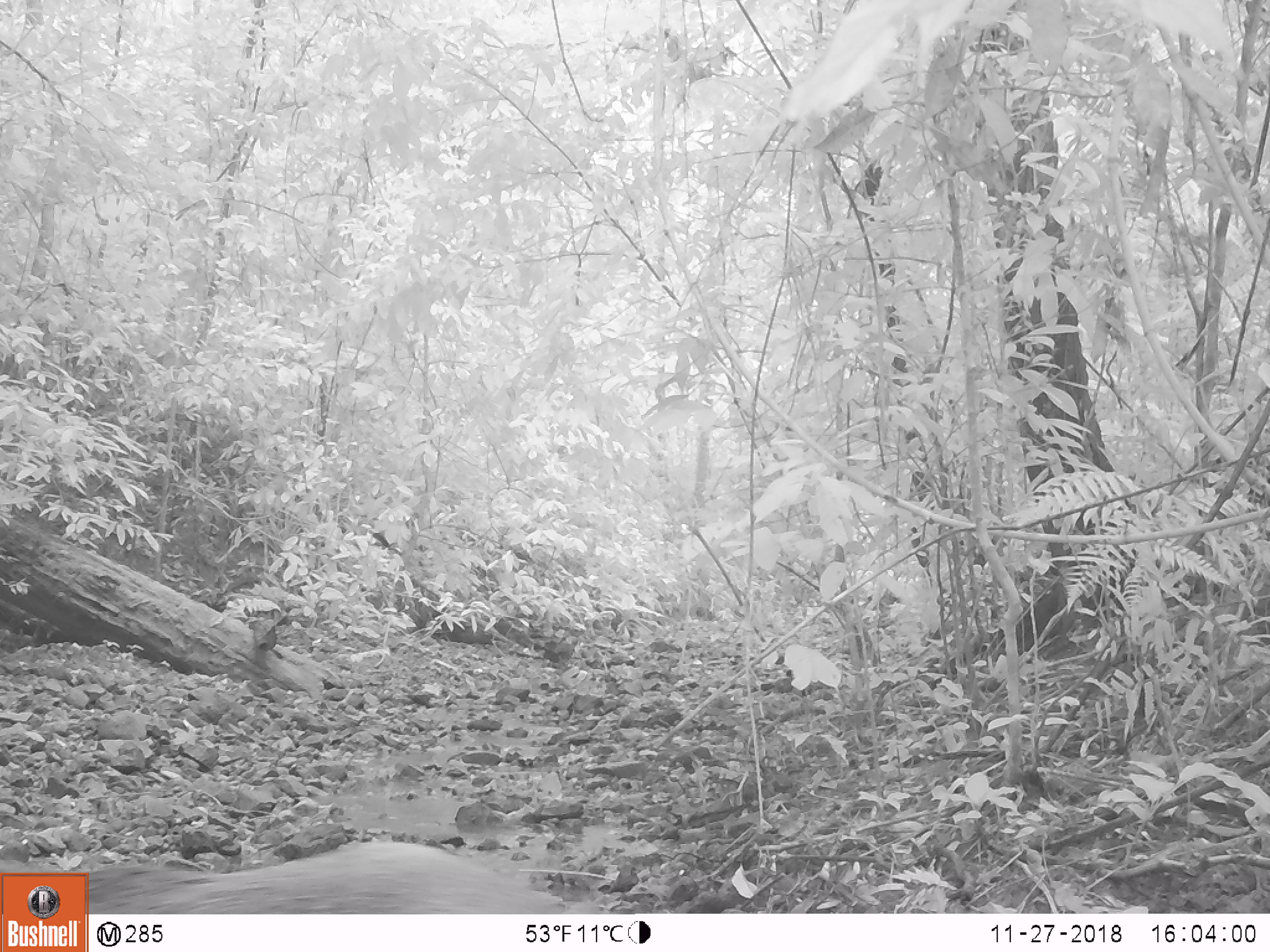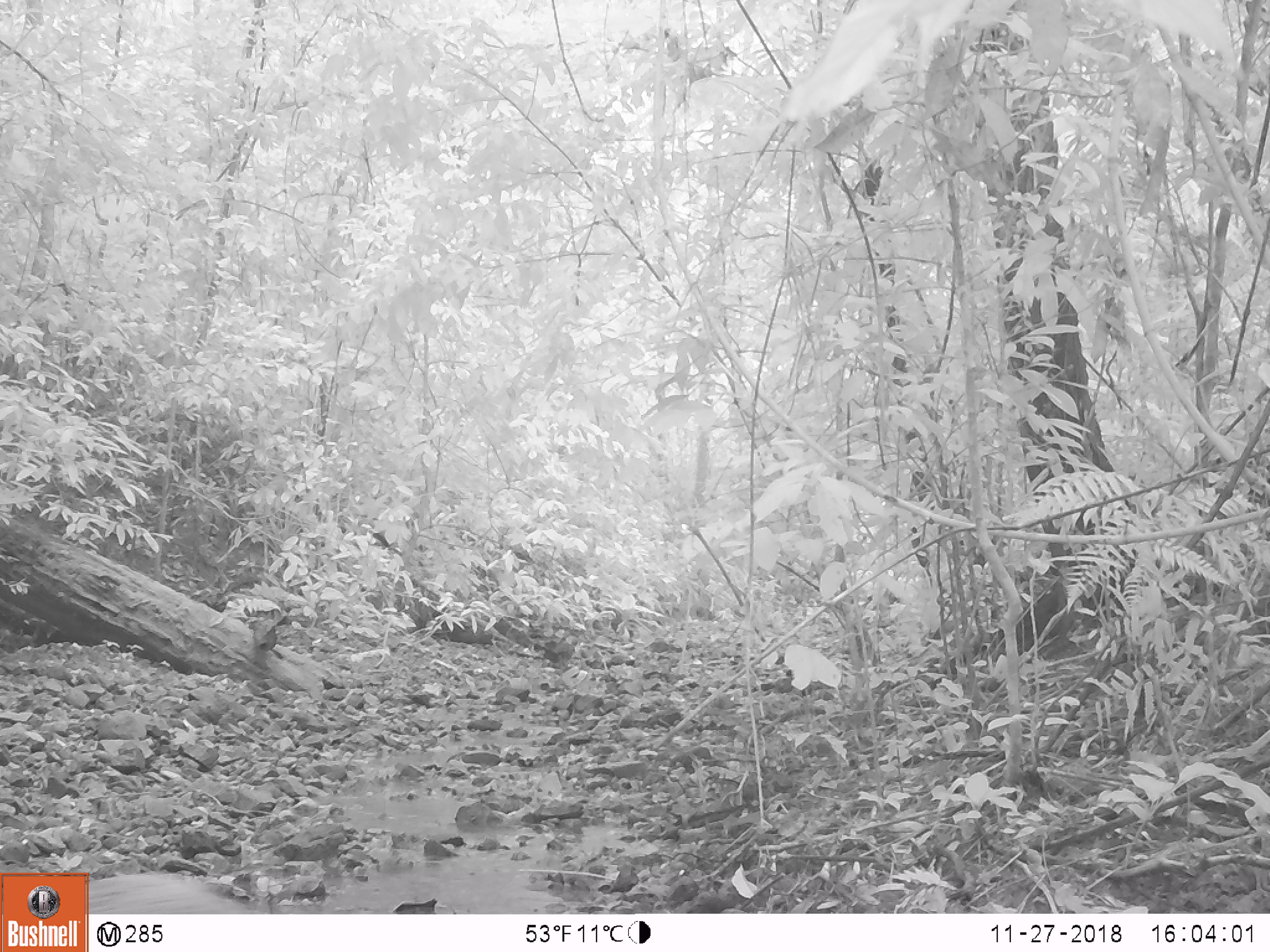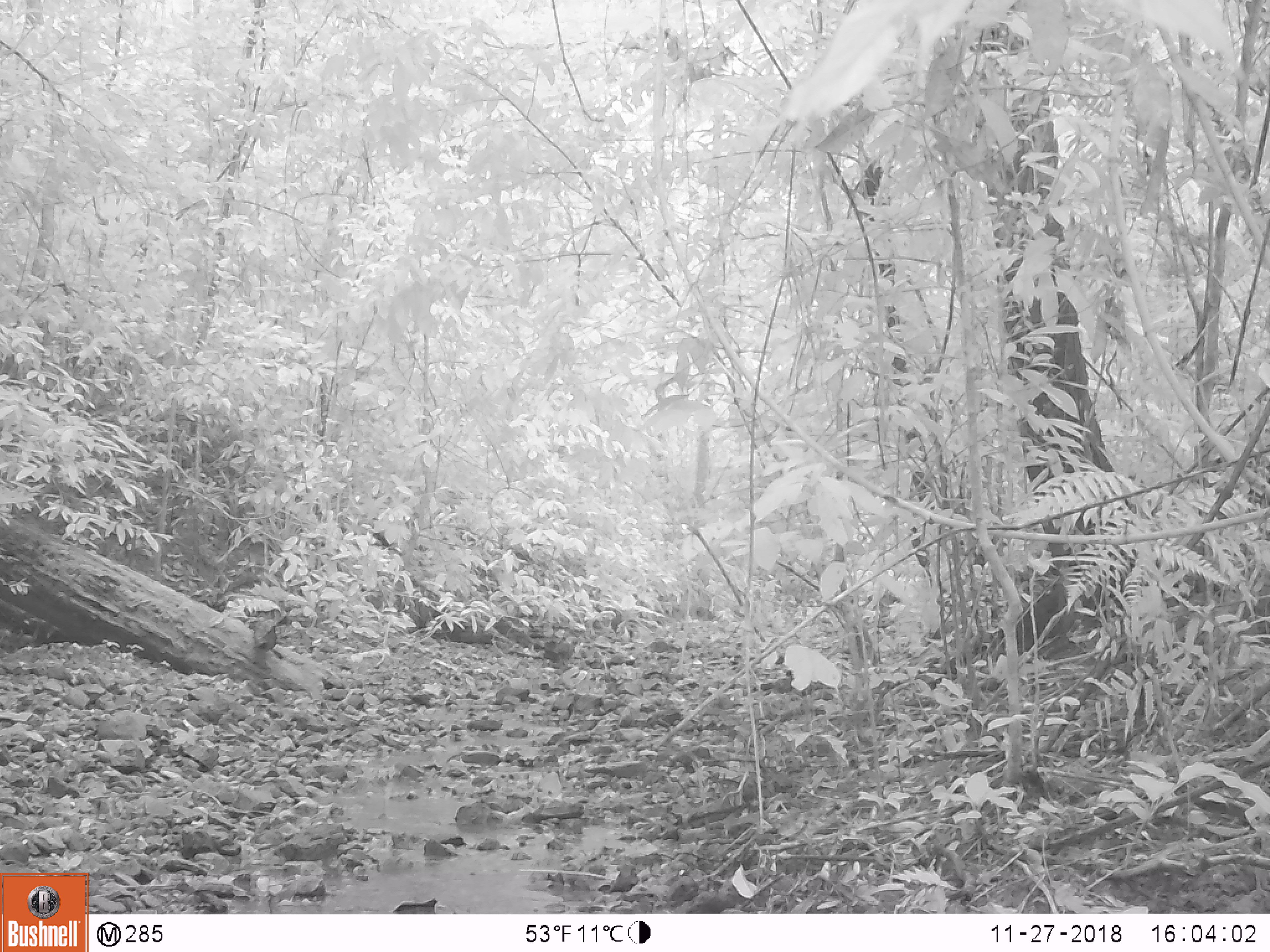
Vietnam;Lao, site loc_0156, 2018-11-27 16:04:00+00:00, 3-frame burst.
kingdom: Animalia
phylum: Chordata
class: Mammalia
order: Artiodactyla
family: Suidae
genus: Sus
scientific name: Sus scrofa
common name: eurasian wild pig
Eurasian wild pig (Sus scrofa). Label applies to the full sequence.